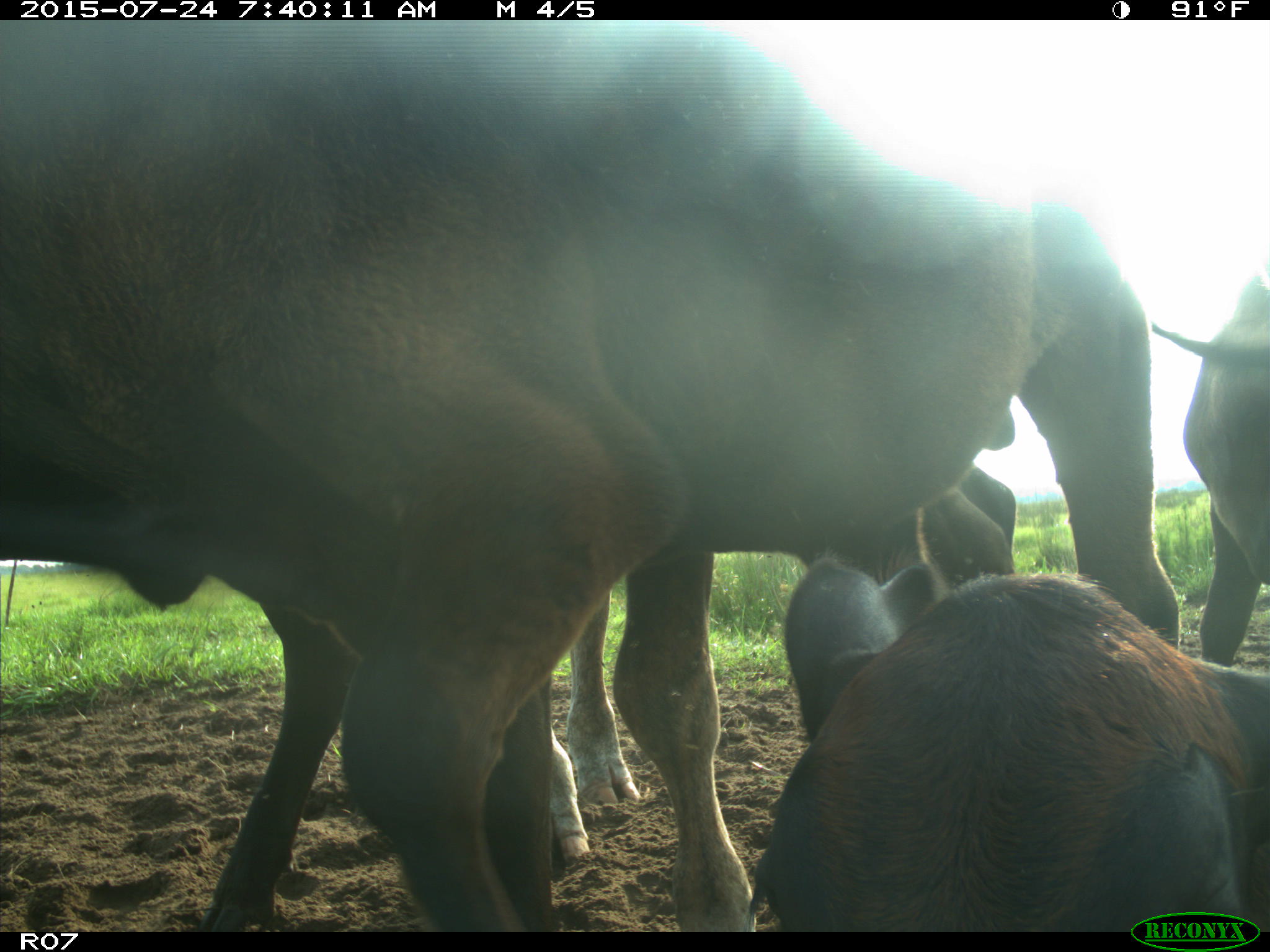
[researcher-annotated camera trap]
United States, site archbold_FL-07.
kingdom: Animalia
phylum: Chordata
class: Mammalia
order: Artiodactyla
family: Bovidae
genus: Bos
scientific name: Bos taurus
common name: domestic cow